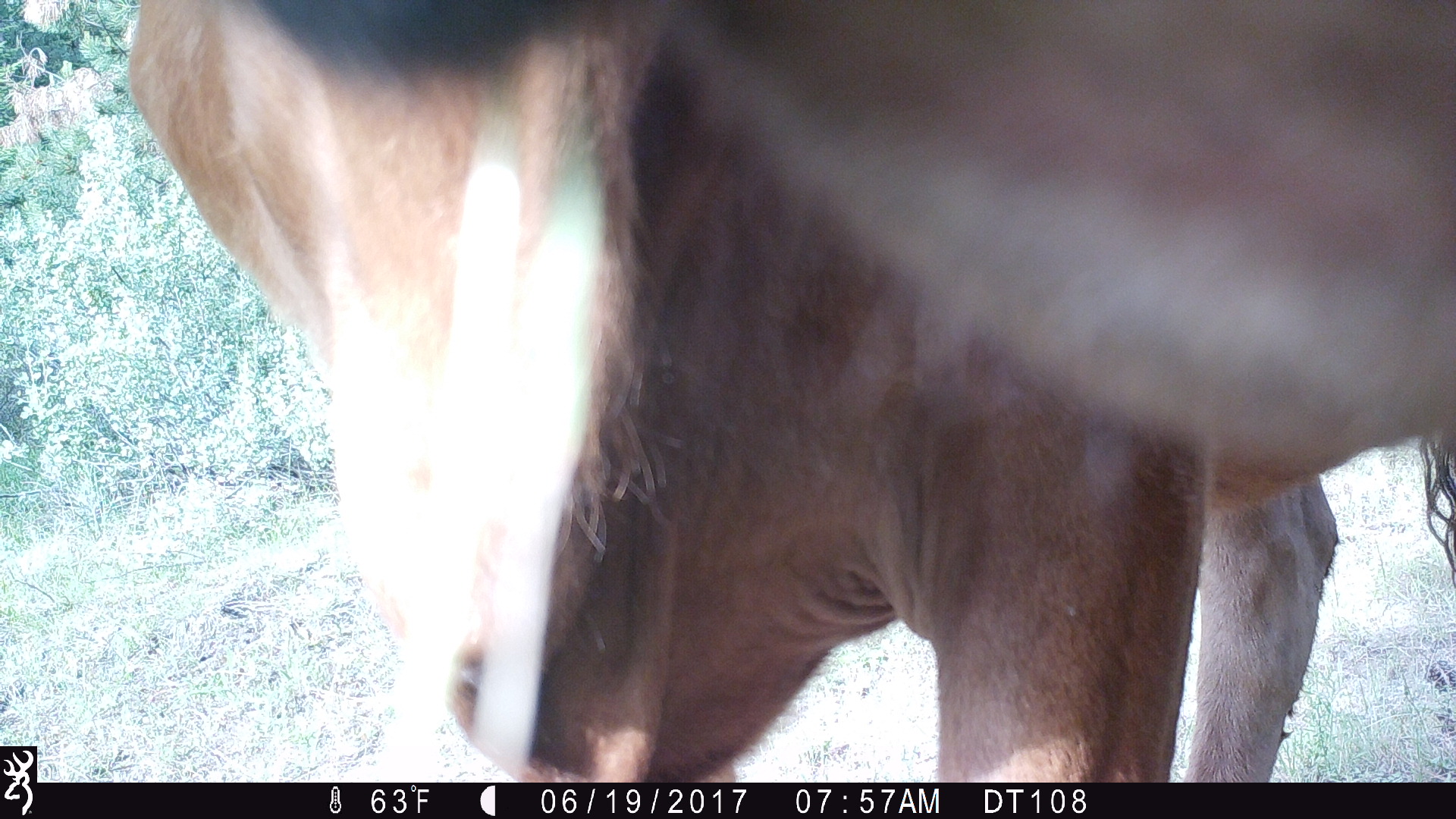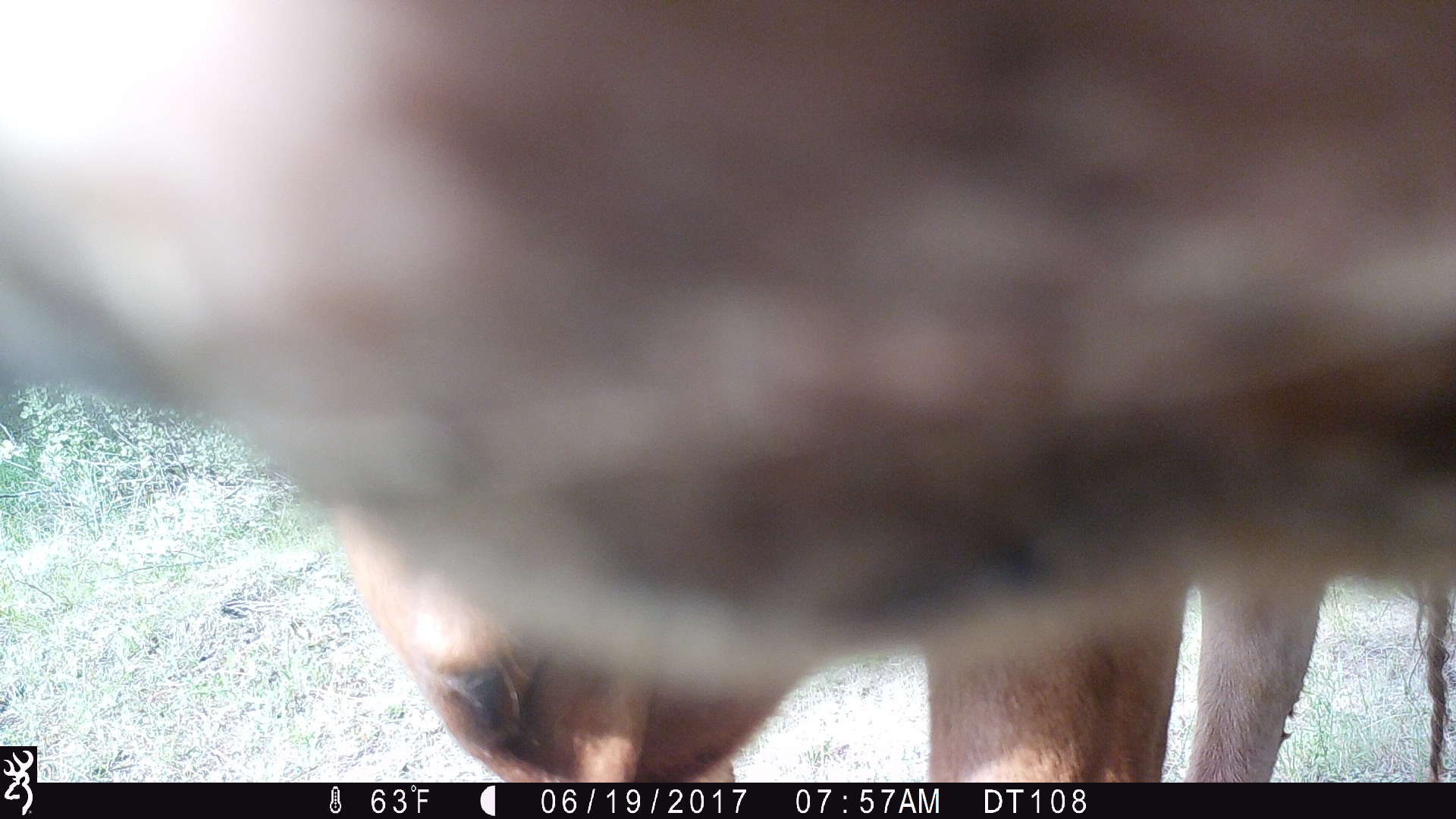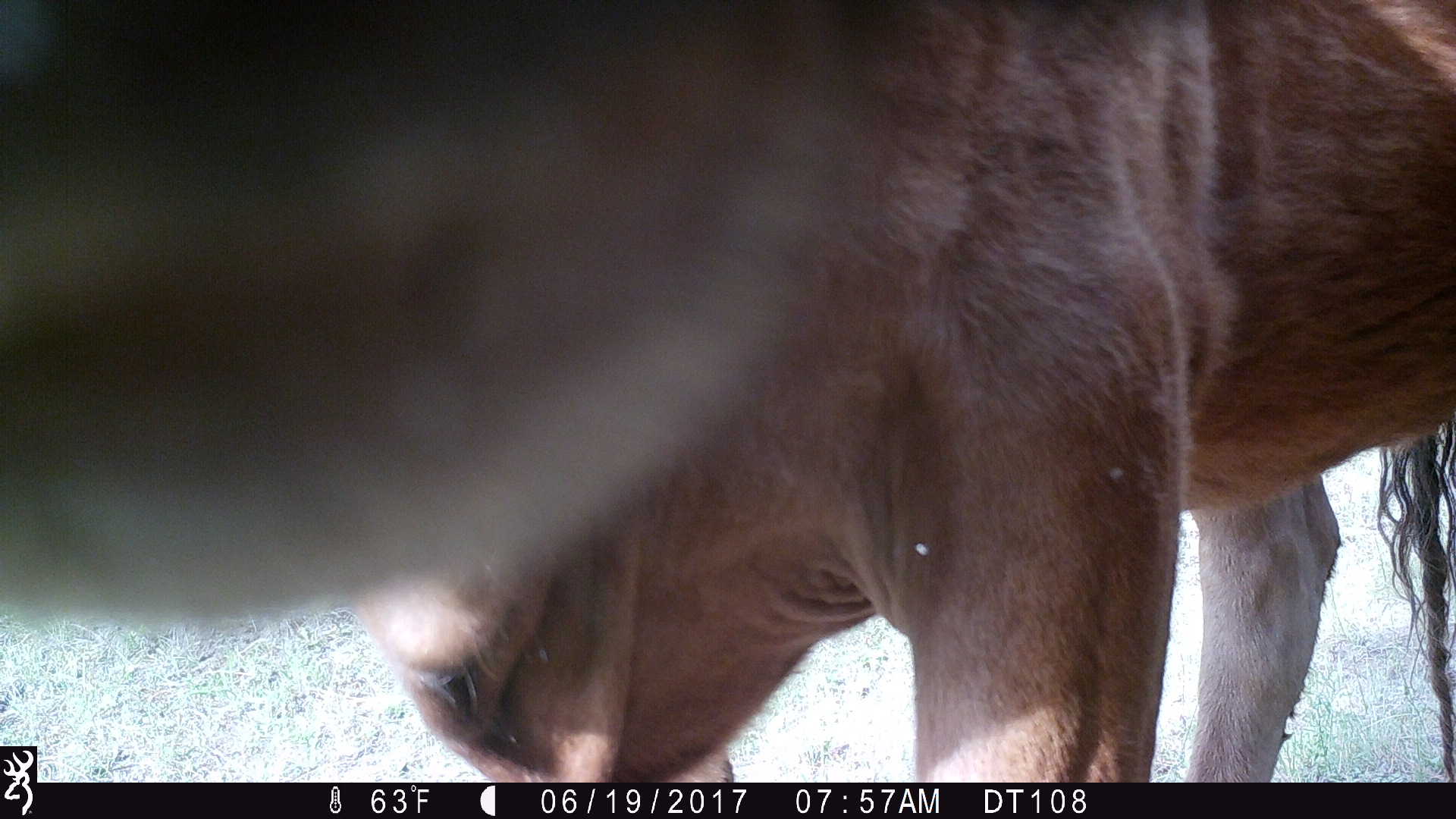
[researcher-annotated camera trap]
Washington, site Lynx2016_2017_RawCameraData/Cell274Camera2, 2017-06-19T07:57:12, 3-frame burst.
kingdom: Animalia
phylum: Chordata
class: Mammalia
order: Artiodactyla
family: Bovidae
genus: Bos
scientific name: Bos taurus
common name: domestic cattle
Domestic cattle (Bos taurus). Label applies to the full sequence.